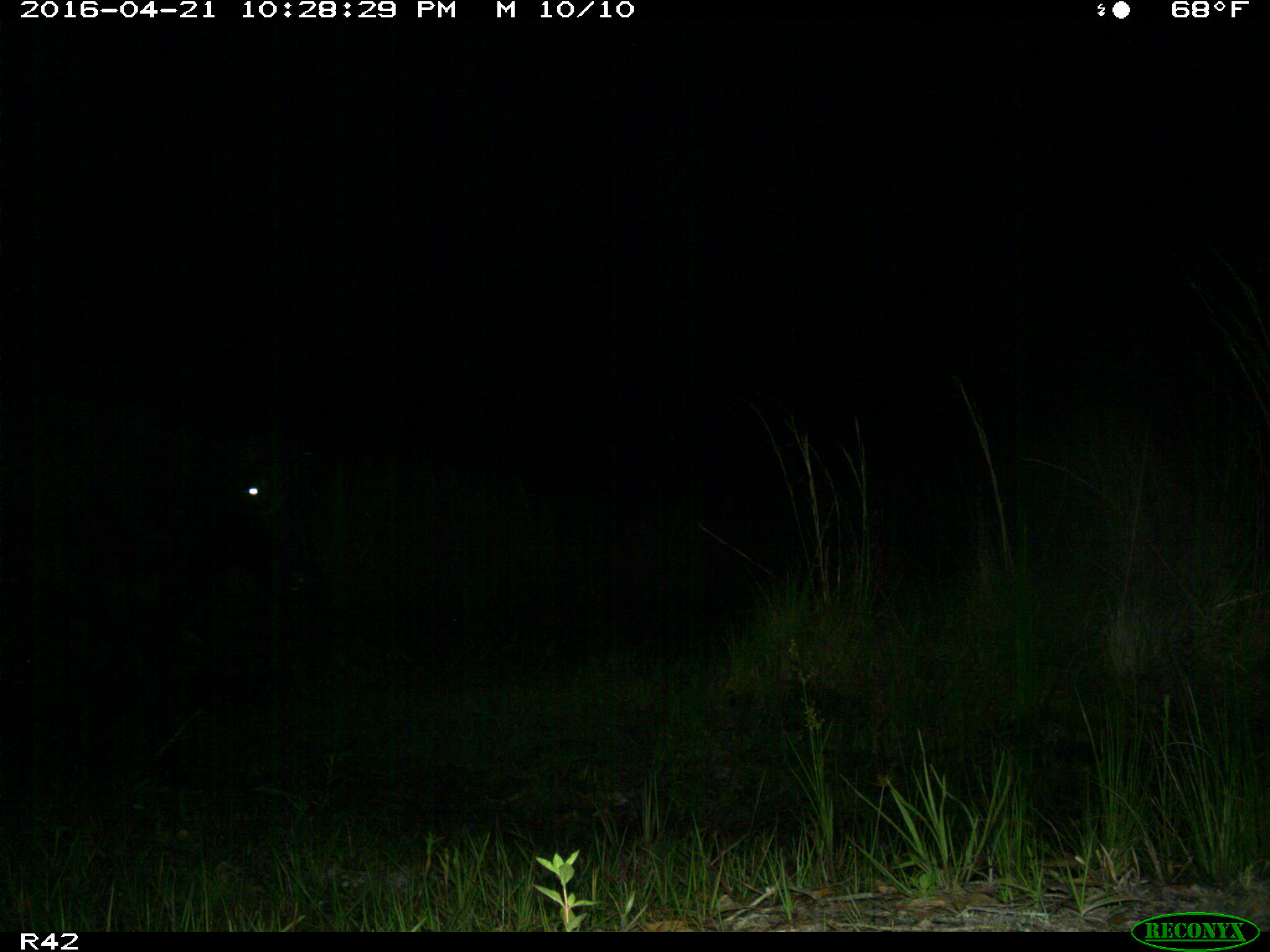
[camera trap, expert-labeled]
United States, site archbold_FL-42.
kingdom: Animalia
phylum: Chordata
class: Mammalia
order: Artiodactyla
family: Bovidae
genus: Bos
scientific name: Bos taurus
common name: domestic cow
Bos taurus (domestic cow).